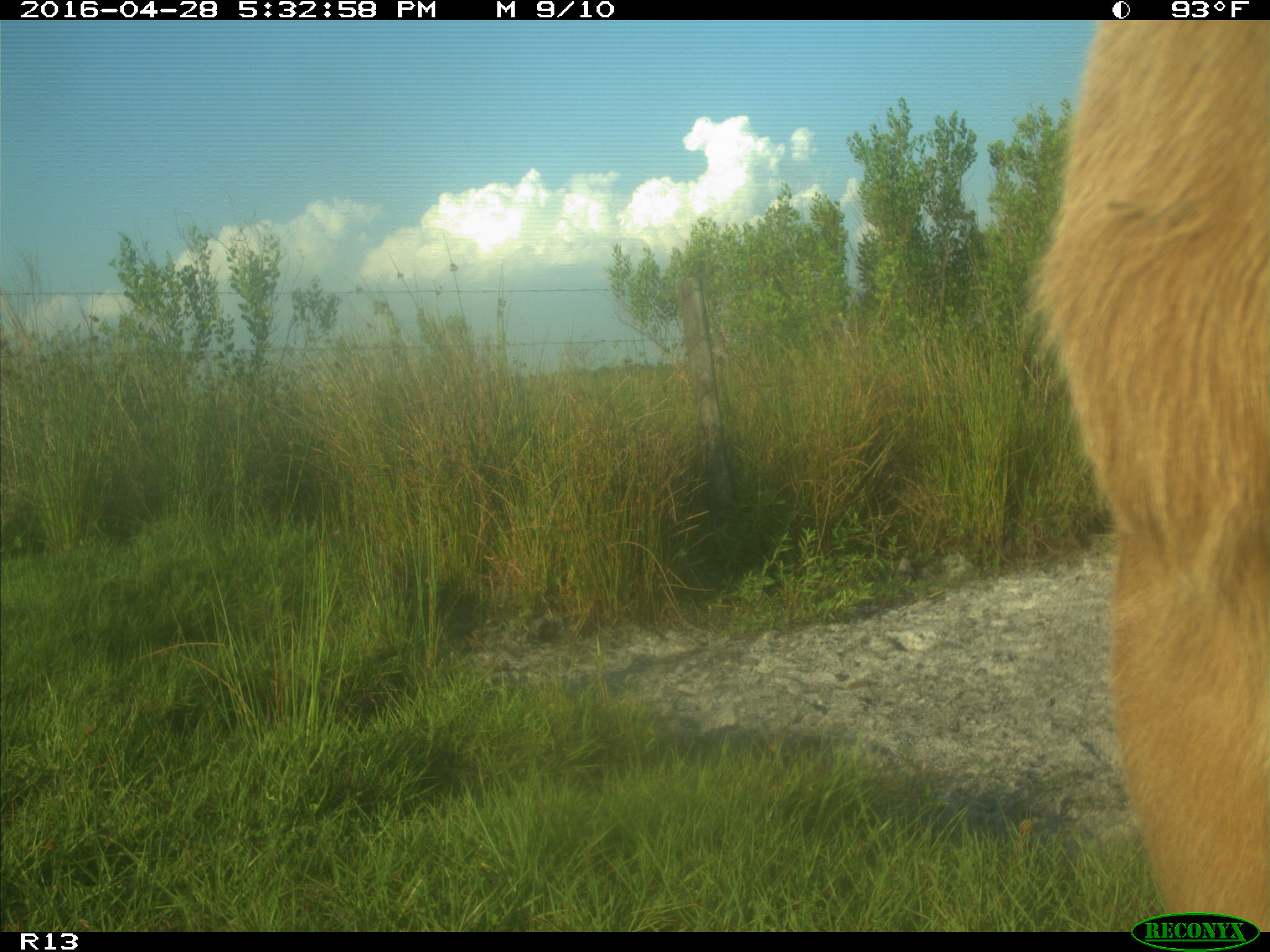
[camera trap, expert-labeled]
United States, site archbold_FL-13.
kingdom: Animalia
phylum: Chordata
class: Mammalia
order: Artiodactyla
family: Bovidae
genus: Bos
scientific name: Bos taurus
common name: domestic cow